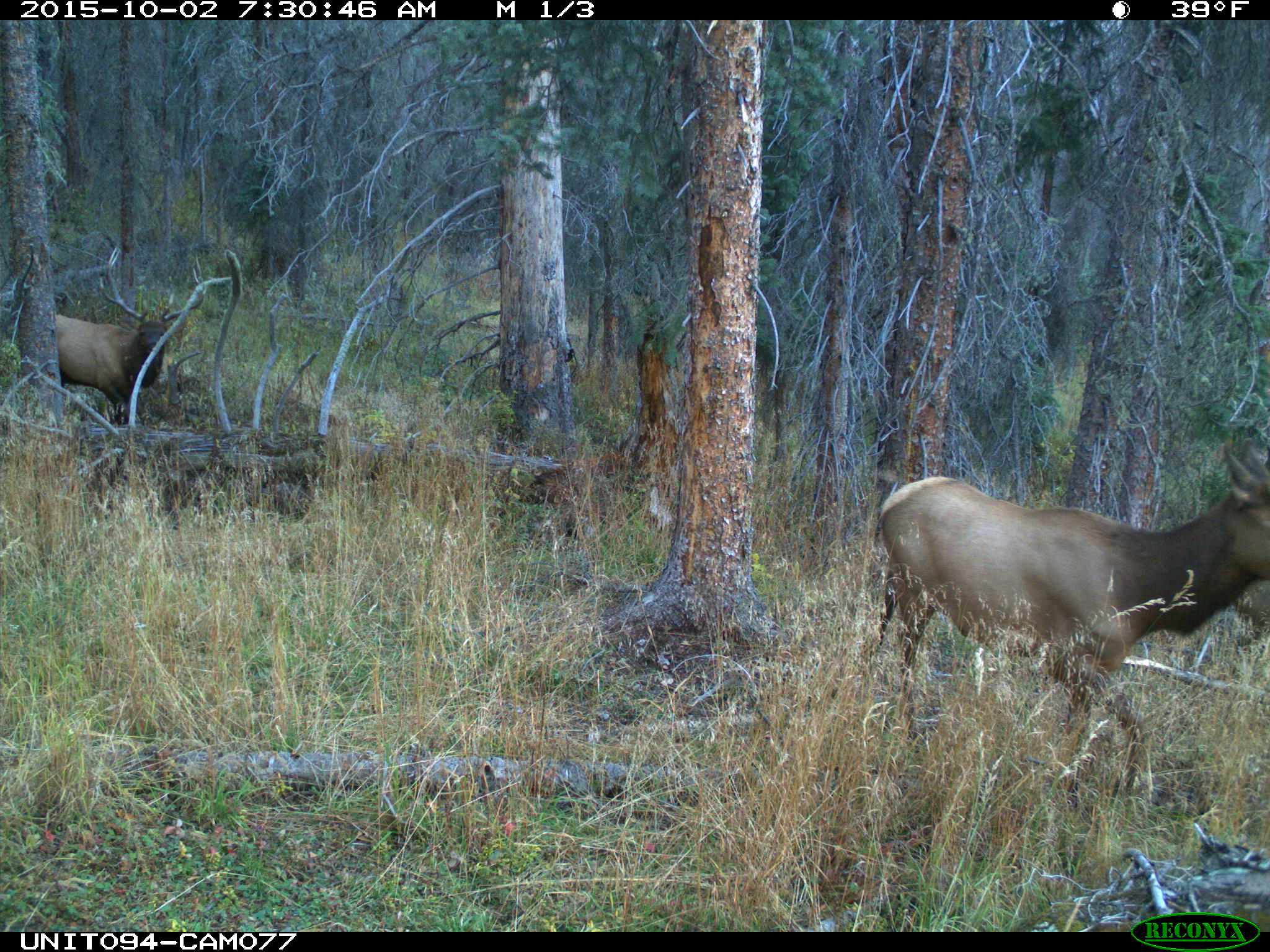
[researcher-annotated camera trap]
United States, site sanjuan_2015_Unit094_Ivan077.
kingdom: Animalia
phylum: Chordata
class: Mammalia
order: Artiodactyla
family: Cervidae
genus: Cervus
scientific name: Cervus elaphus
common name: red deer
Cervus elaphus (red deer).